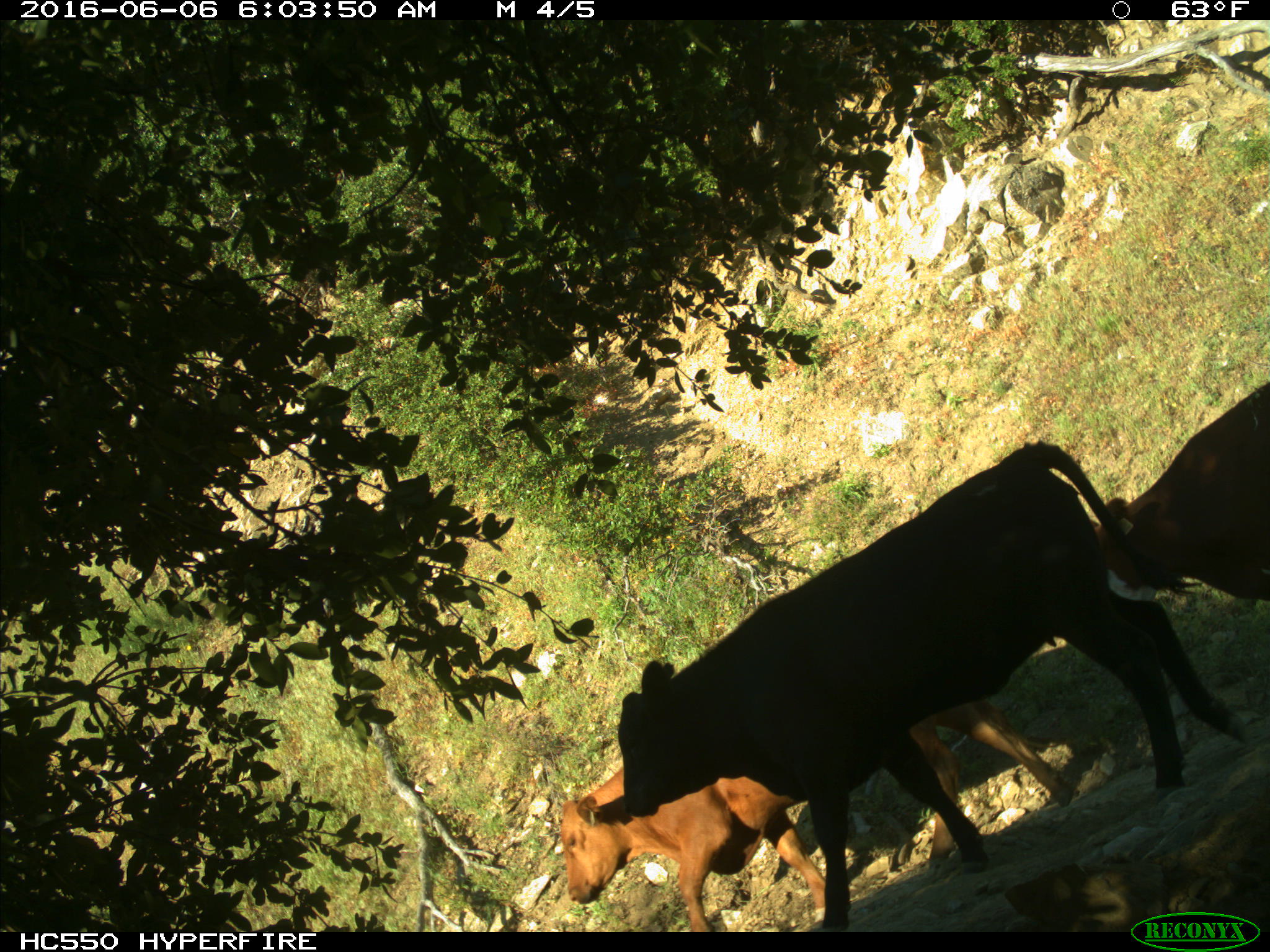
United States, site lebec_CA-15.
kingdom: Animalia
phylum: Chordata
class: Mammalia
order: Artiodactyla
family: Bovidae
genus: Bos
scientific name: Bos taurus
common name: domestic cow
Bos taurus (domestic cow).